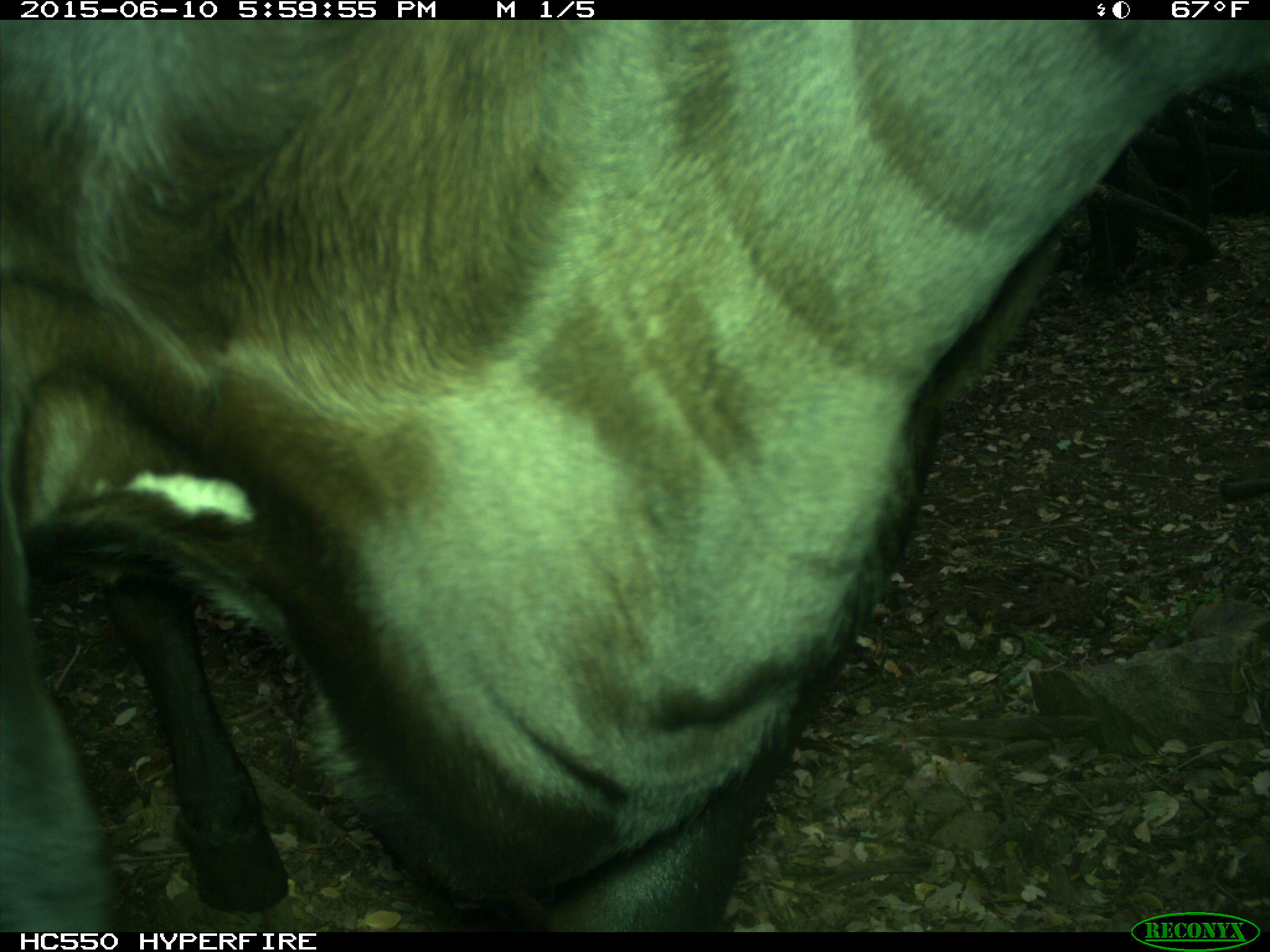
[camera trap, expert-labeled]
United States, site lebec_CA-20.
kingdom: Animalia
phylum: Chordata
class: Mammalia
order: Artiodactyla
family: Bovidae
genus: Bos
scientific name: Bos taurus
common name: domestic cow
Bos taurus (domestic cow).